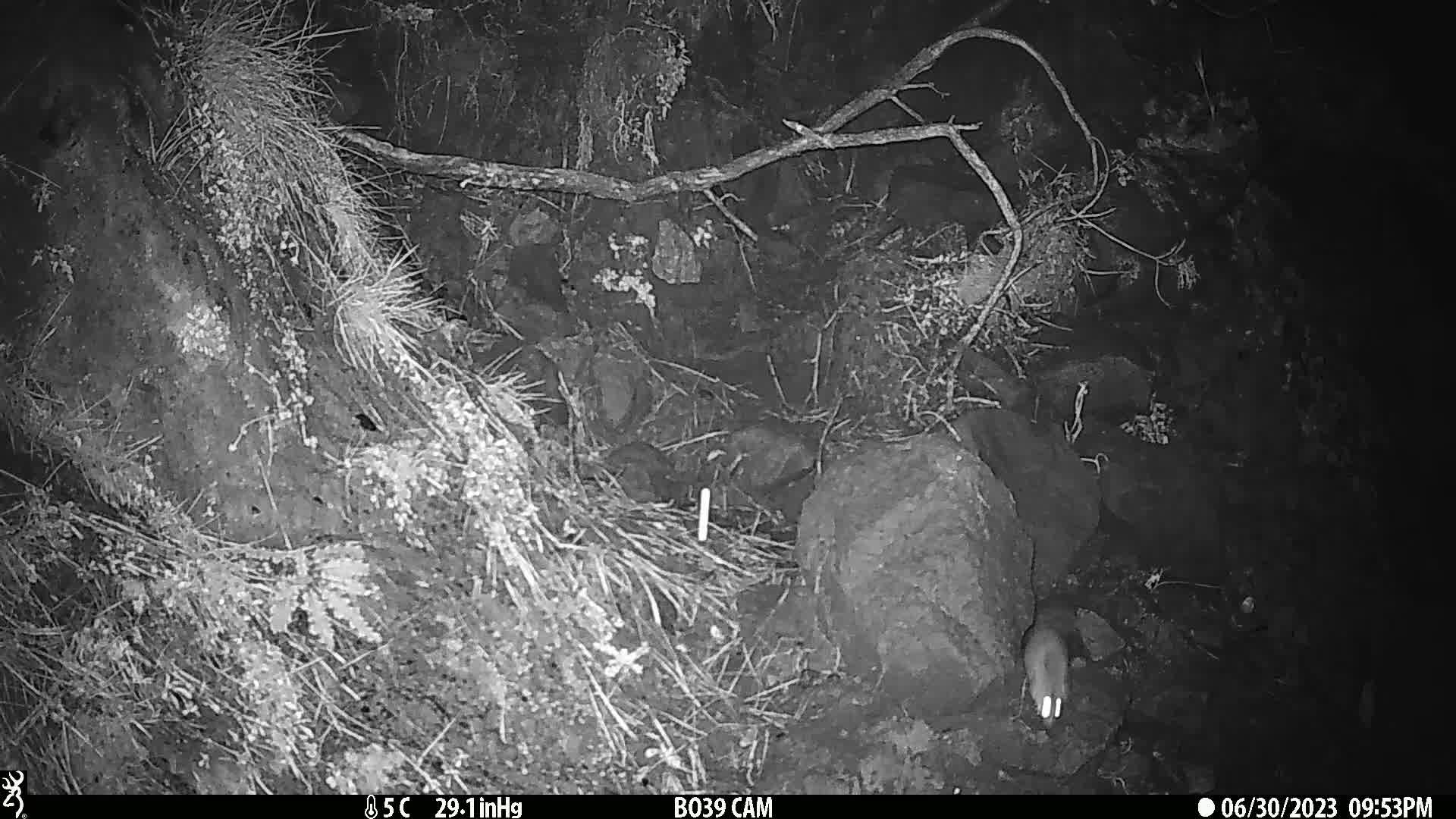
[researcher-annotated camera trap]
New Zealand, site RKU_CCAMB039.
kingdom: Animalia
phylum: Chordata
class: Mammalia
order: Rodentia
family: Muridae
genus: Rattus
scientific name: Rattus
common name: rat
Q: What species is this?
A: Rat (Rattus).